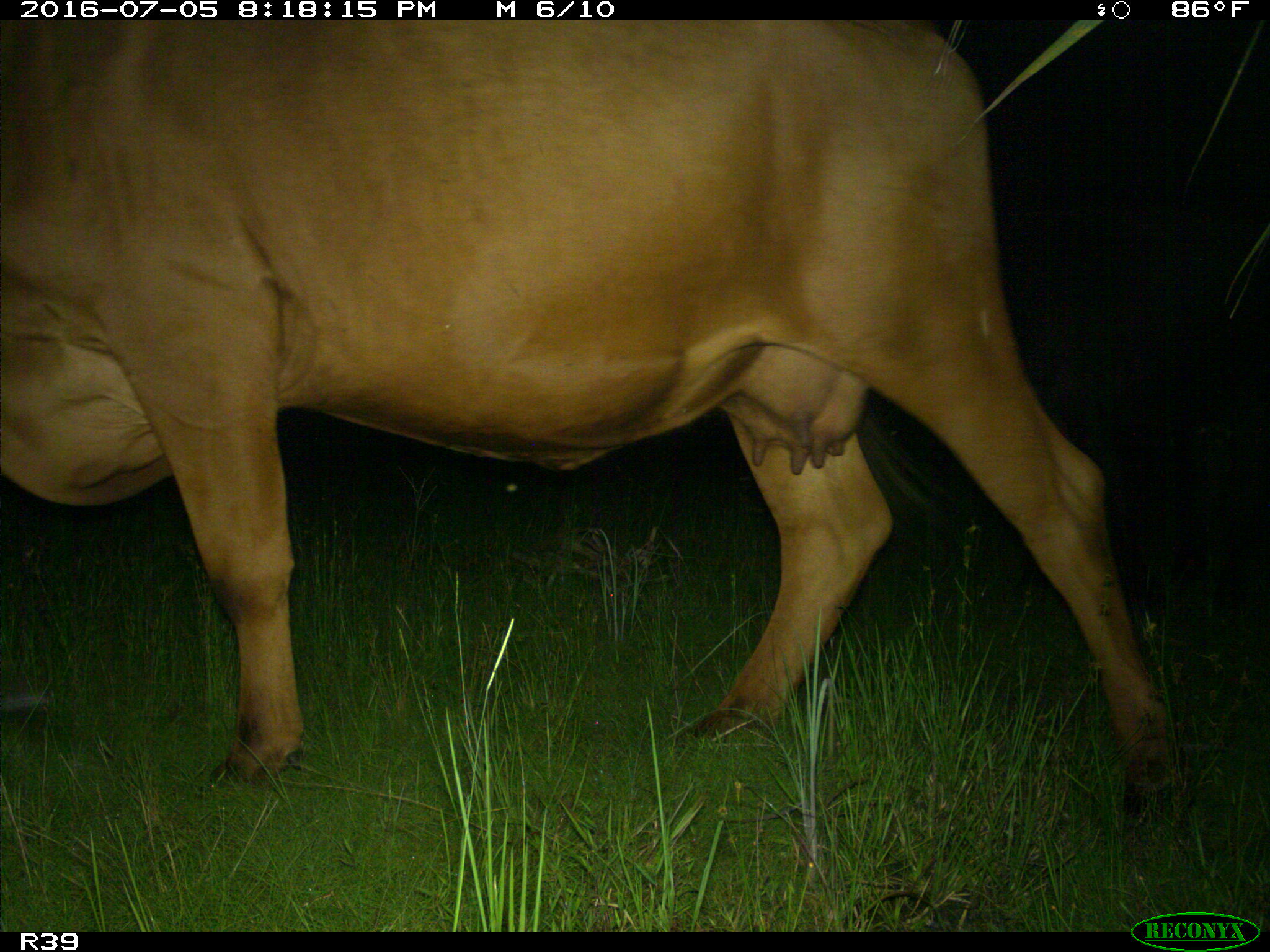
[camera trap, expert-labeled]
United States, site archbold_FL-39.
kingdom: Animalia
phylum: Chordata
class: Mammalia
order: Artiodactyla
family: Bovidae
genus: Bos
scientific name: Bos taurus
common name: domestic cow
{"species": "Bos taurus (domestic cow)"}